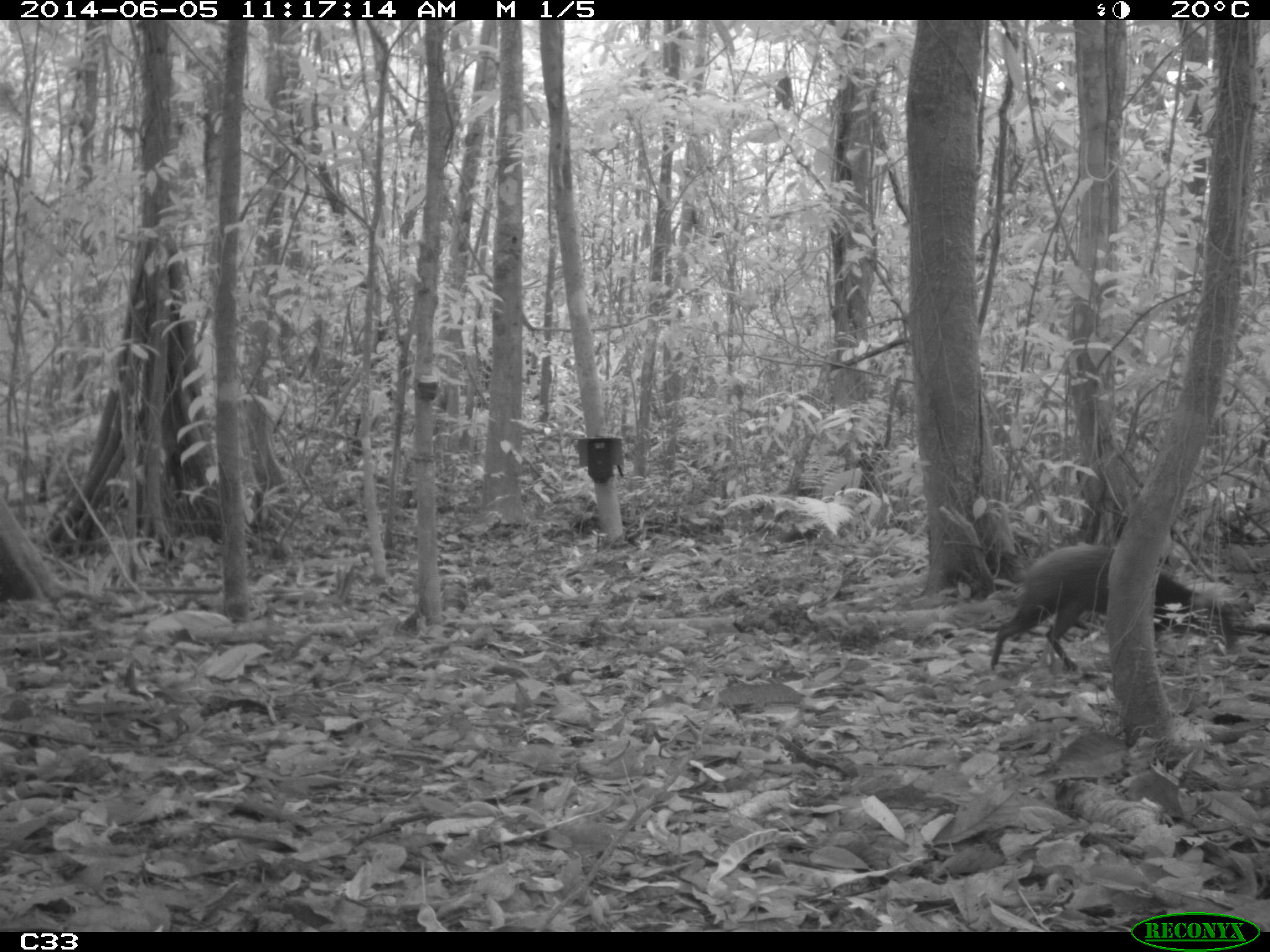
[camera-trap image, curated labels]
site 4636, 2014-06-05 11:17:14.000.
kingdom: Animalia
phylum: Chordata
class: Mammalia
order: Rodentia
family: Dasyproctidae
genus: Dasyprocta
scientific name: Dasyprocta leporina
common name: red-rumped agouti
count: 1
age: adult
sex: male